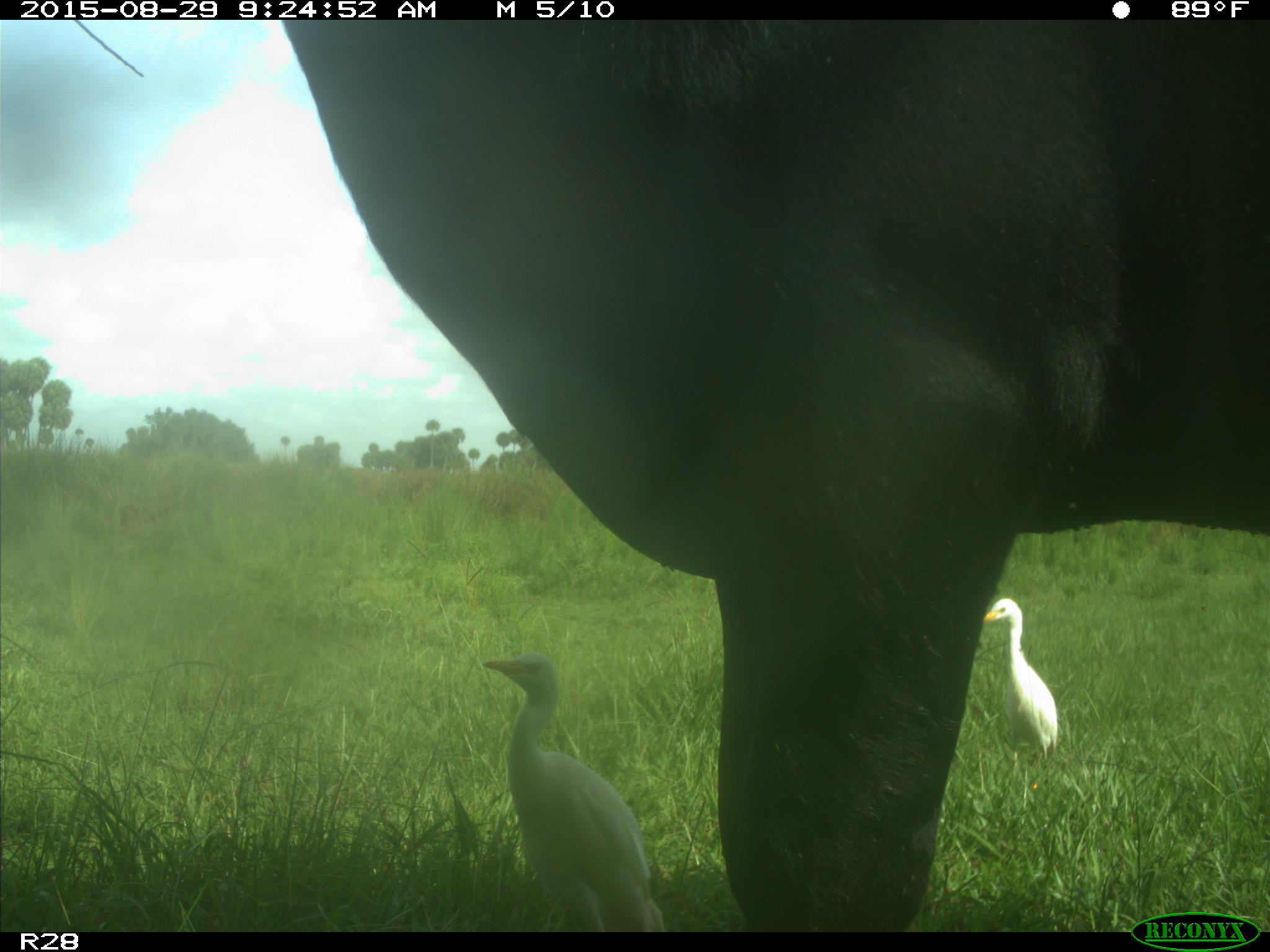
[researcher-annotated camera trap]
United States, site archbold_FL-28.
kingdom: Animalia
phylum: Chordata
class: Mammalia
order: Artiodactyla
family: Bovidae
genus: Bos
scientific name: Bos taurus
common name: domestic cow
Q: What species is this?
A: Bos taurus (domestic cow).